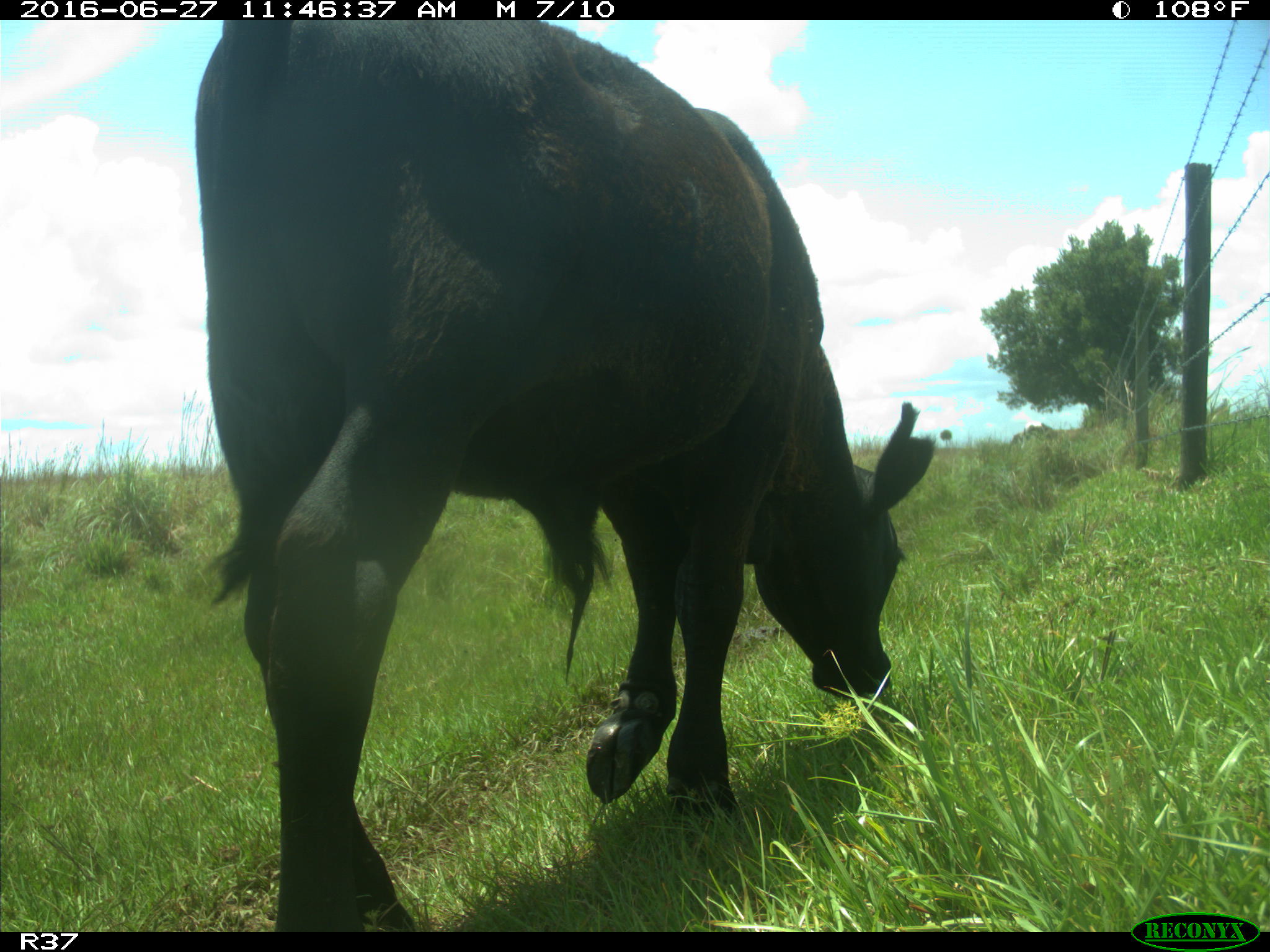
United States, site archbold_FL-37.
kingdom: Animalia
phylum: Chordata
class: Mammalia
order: Artiodactyla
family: Bovidae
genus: Bos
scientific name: Bos taurus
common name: domestic cow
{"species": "Bos taurus (domestic cow)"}